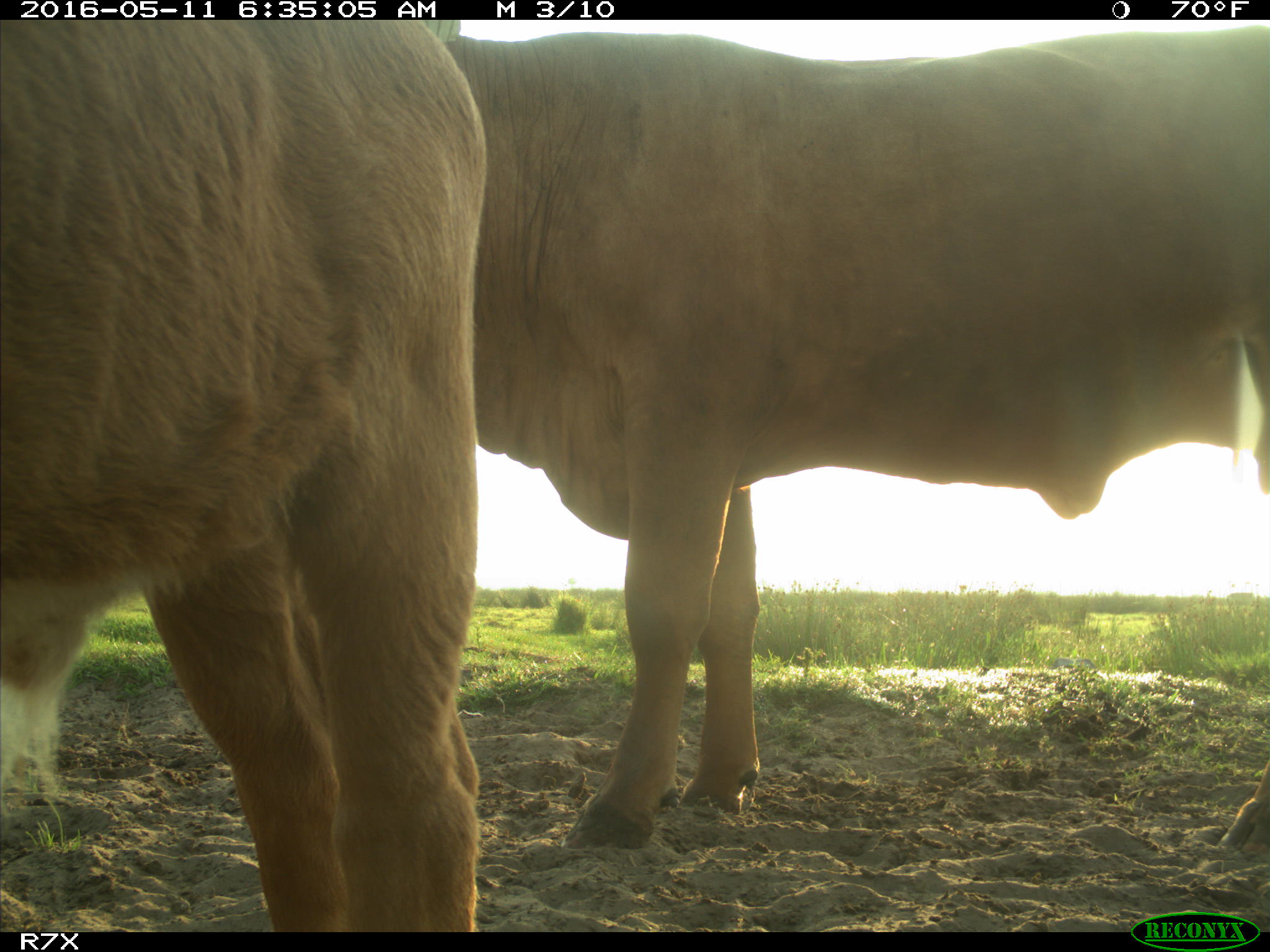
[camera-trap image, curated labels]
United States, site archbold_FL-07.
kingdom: Animalia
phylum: Chordata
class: Mammalia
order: Artiodactyla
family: Bovidae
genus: Bos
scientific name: Bos taurus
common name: domestic cow